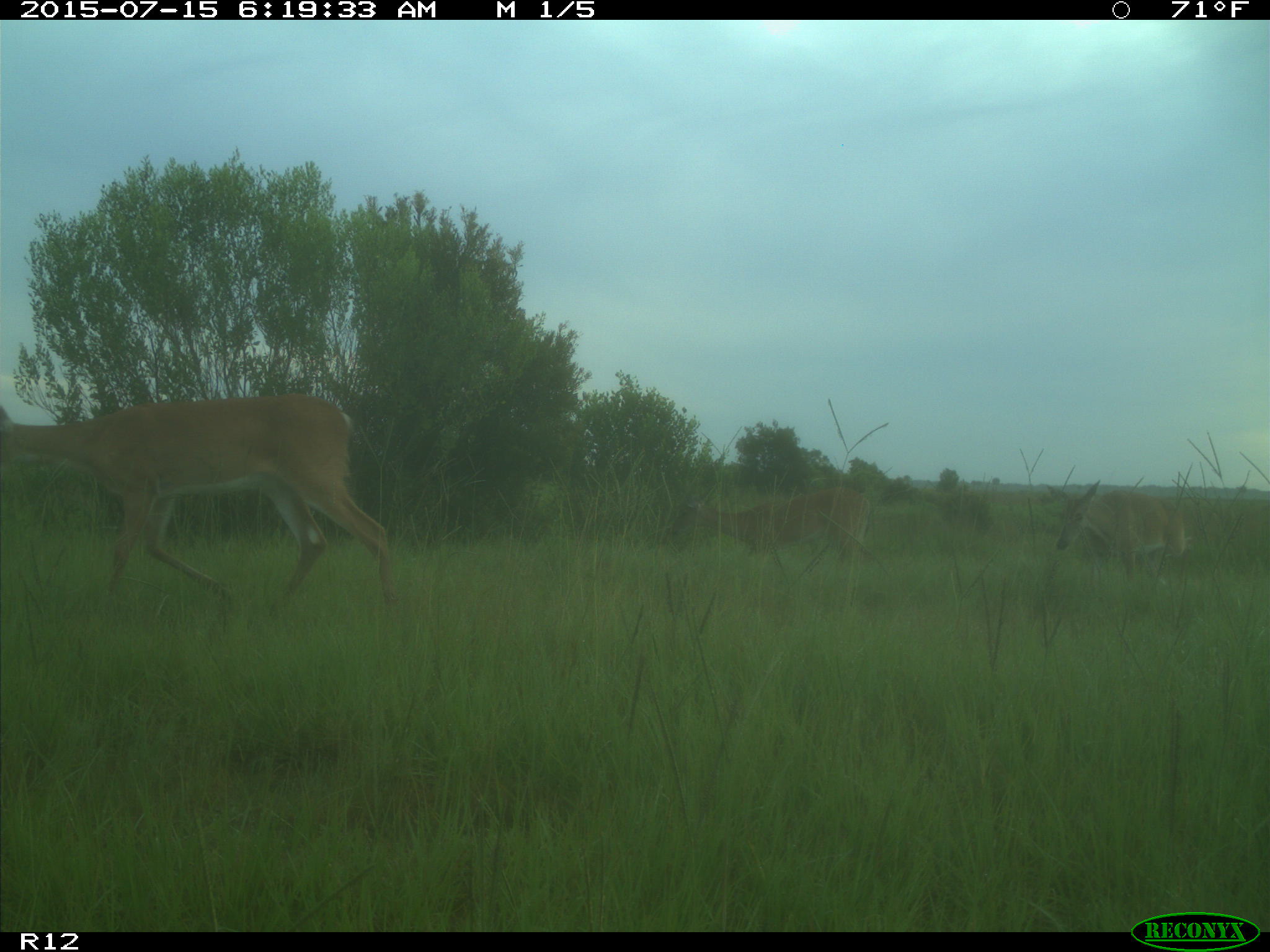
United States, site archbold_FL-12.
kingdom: Animalia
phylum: Chordata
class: Mammalia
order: Artiodactyla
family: Cervidae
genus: Odocoileus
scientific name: Odocoileus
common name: deer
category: unidentified deer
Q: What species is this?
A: Unidentified deer (deer) (Odocoileus).